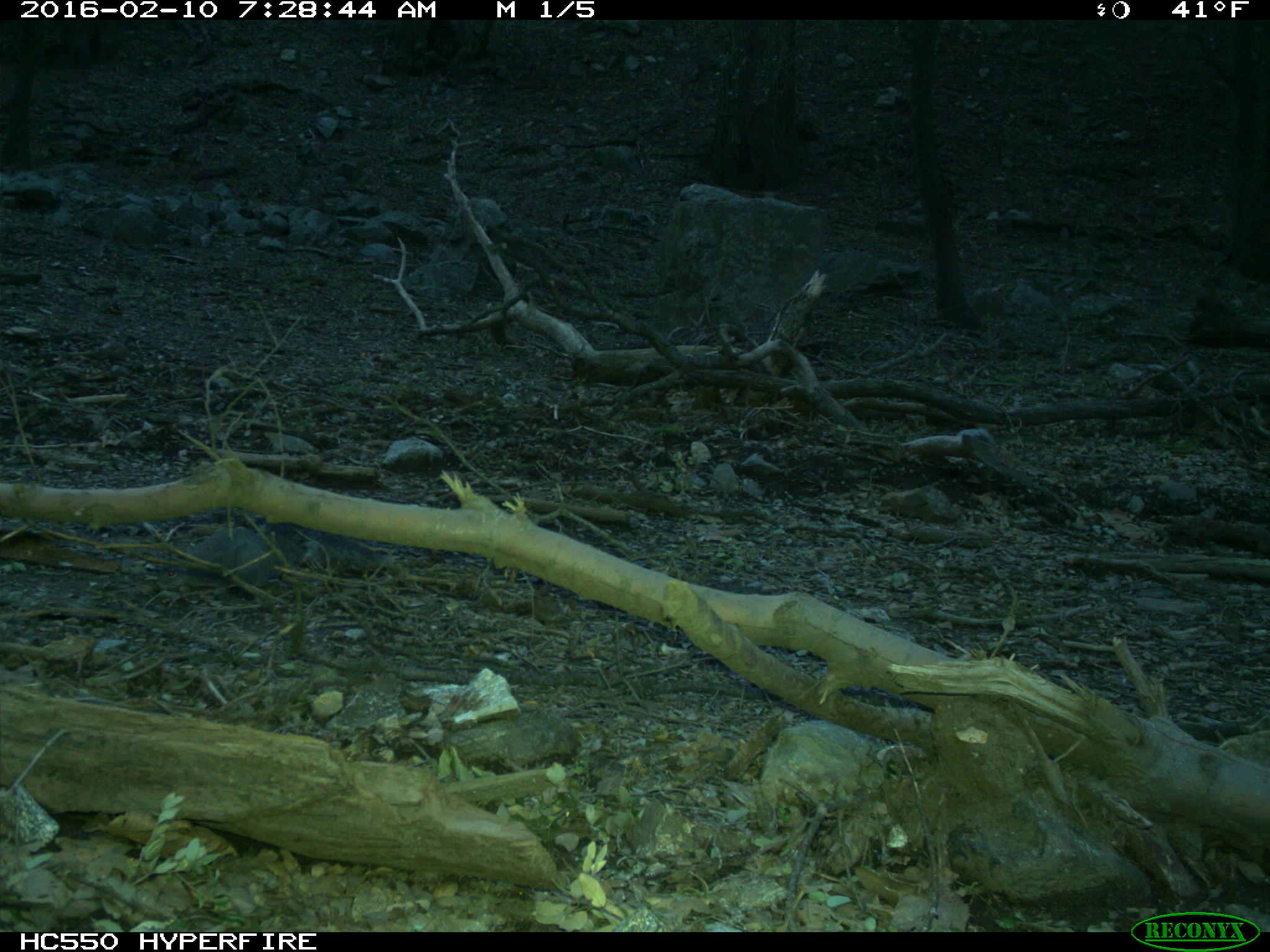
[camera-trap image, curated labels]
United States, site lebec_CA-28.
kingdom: Animalia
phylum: Chordata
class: Mammalia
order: Rodentia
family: Sciuridae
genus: Sciurus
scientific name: Sciurus carolinensis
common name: eastern gray squirrel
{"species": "Sciurus carolinensis (eastern gray squirrel)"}